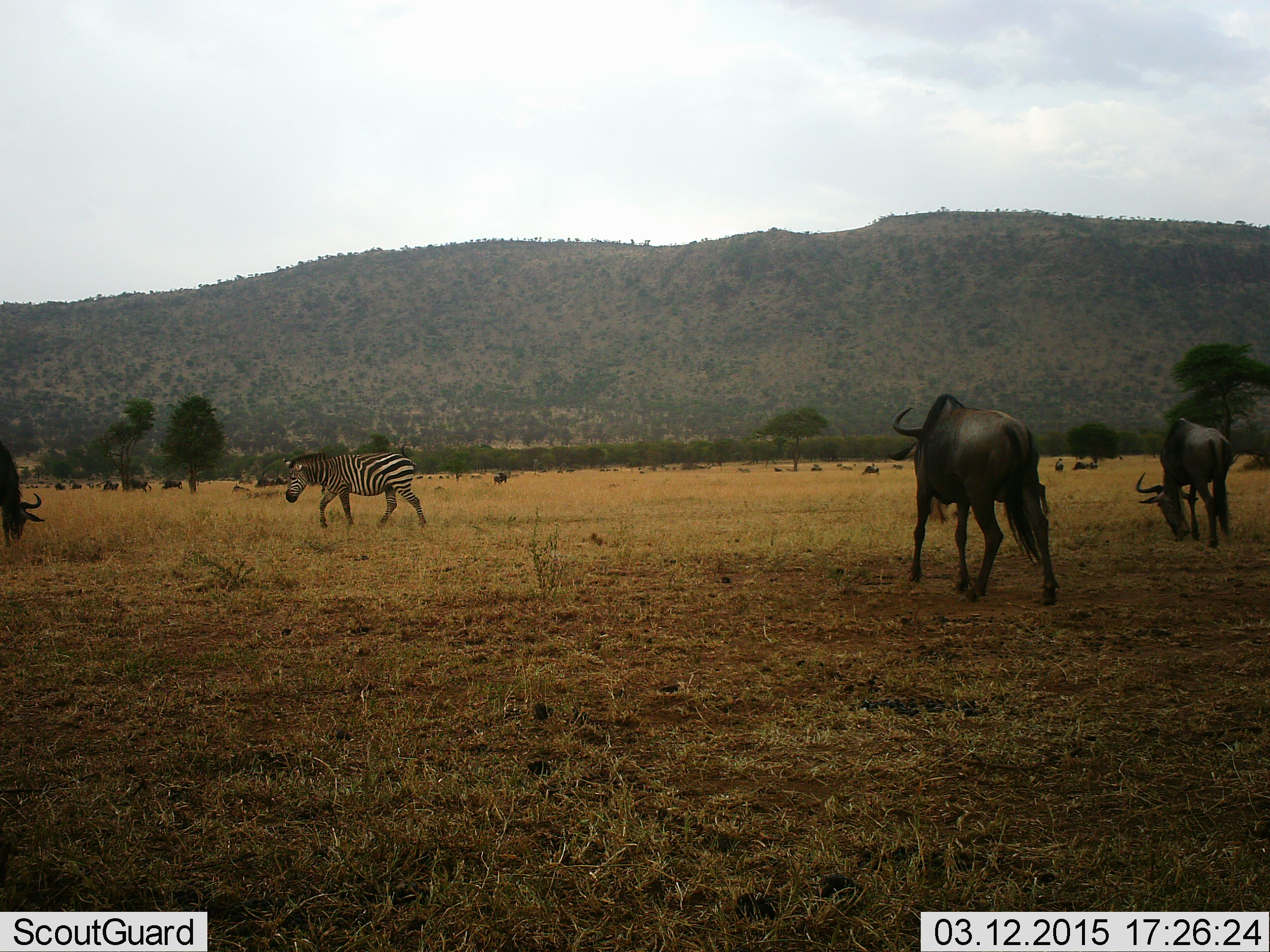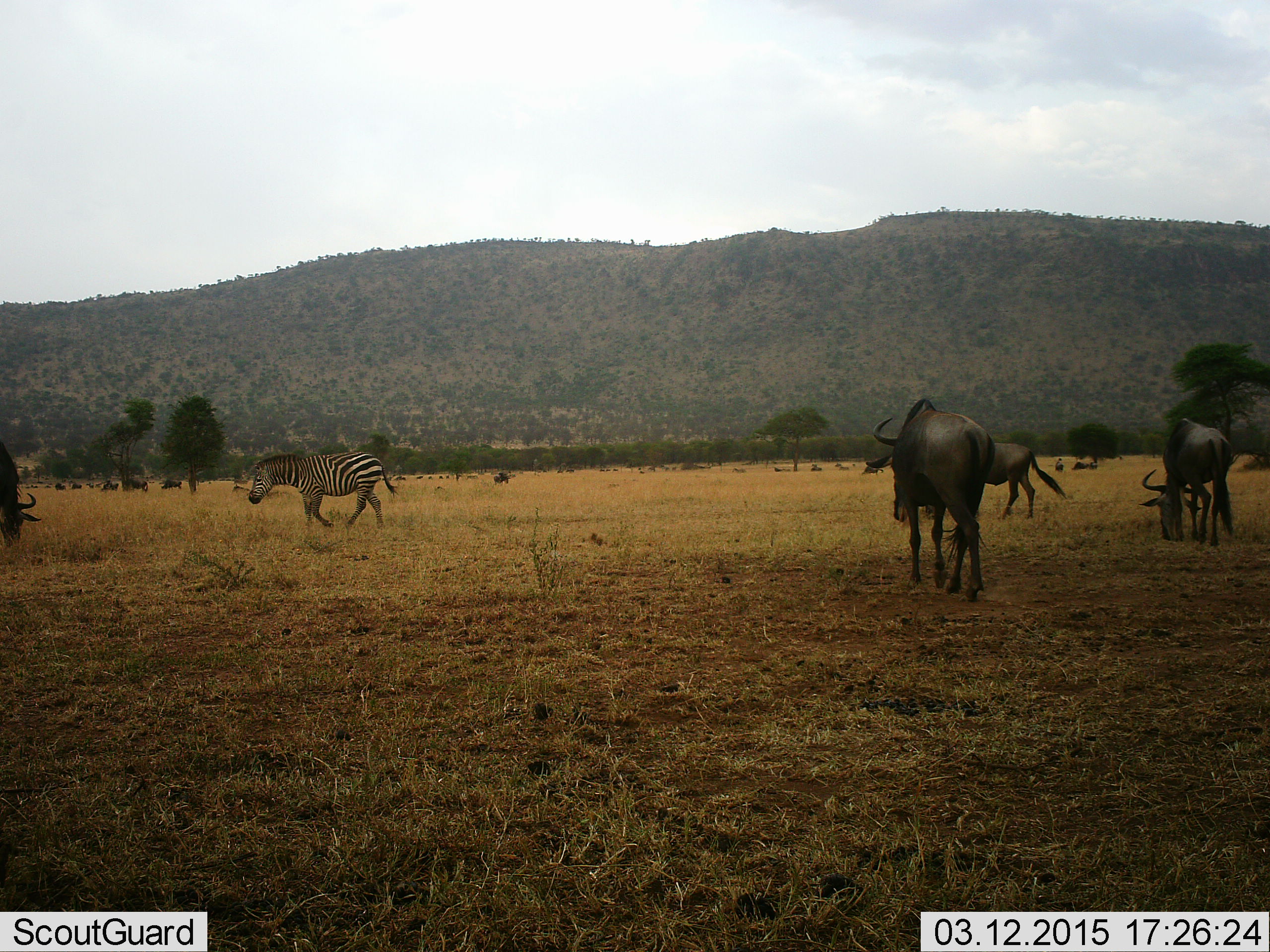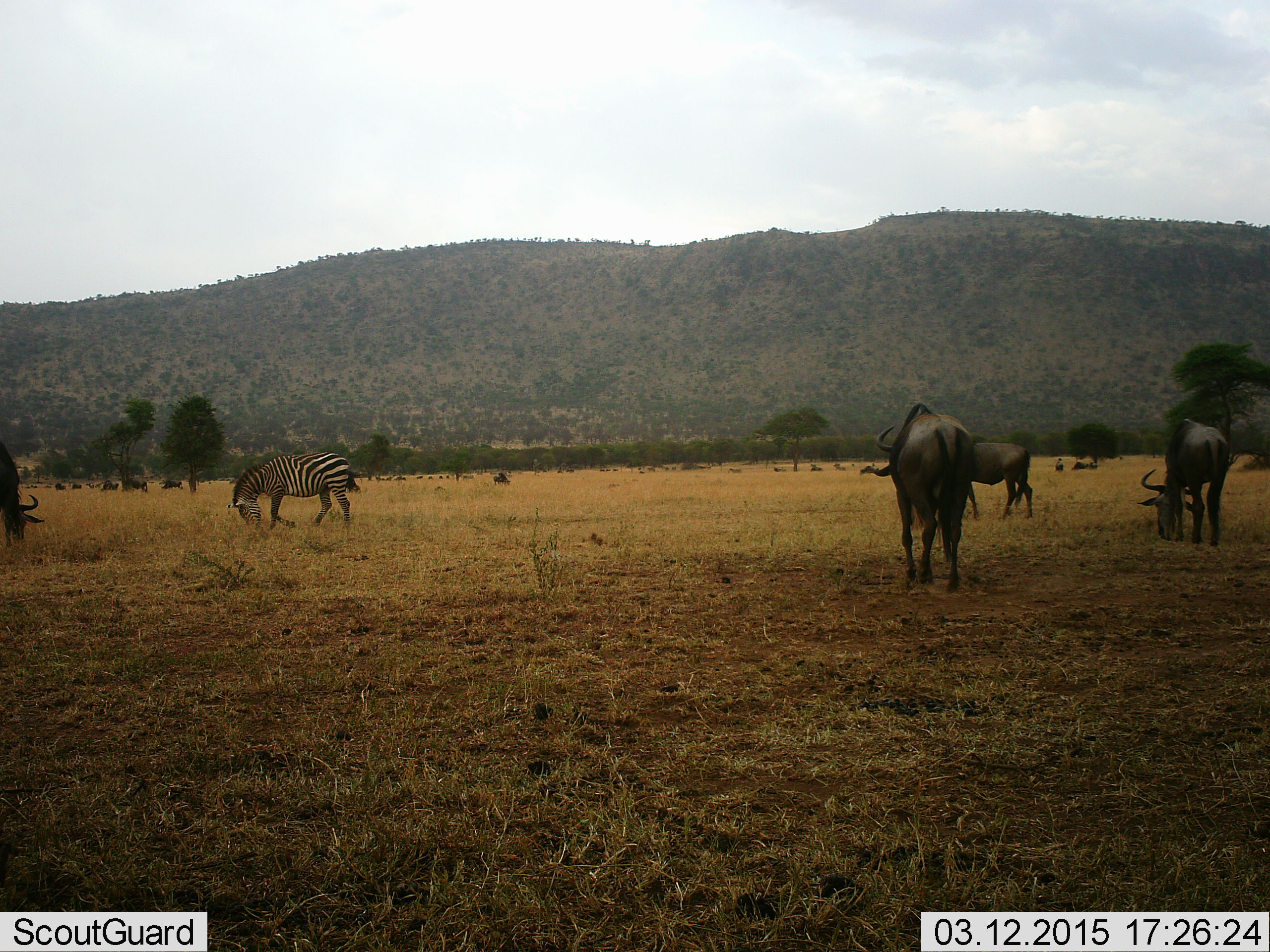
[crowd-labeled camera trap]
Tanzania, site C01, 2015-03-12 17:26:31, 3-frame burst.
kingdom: Animalia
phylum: Chordata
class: Mammalia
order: Artiodactyla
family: Bovidae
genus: Connochaetes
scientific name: Connochaetes taurinus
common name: blue wildebeest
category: wildebeest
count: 8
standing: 40%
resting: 10%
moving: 80%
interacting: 0%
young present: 0%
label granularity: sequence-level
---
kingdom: Animalia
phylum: Chordata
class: Mammalia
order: Perissodactyla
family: Equidae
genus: Equus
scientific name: Equus quagga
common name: plains zebra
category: zebra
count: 1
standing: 0%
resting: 0%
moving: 100%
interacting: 0%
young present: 0%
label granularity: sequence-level